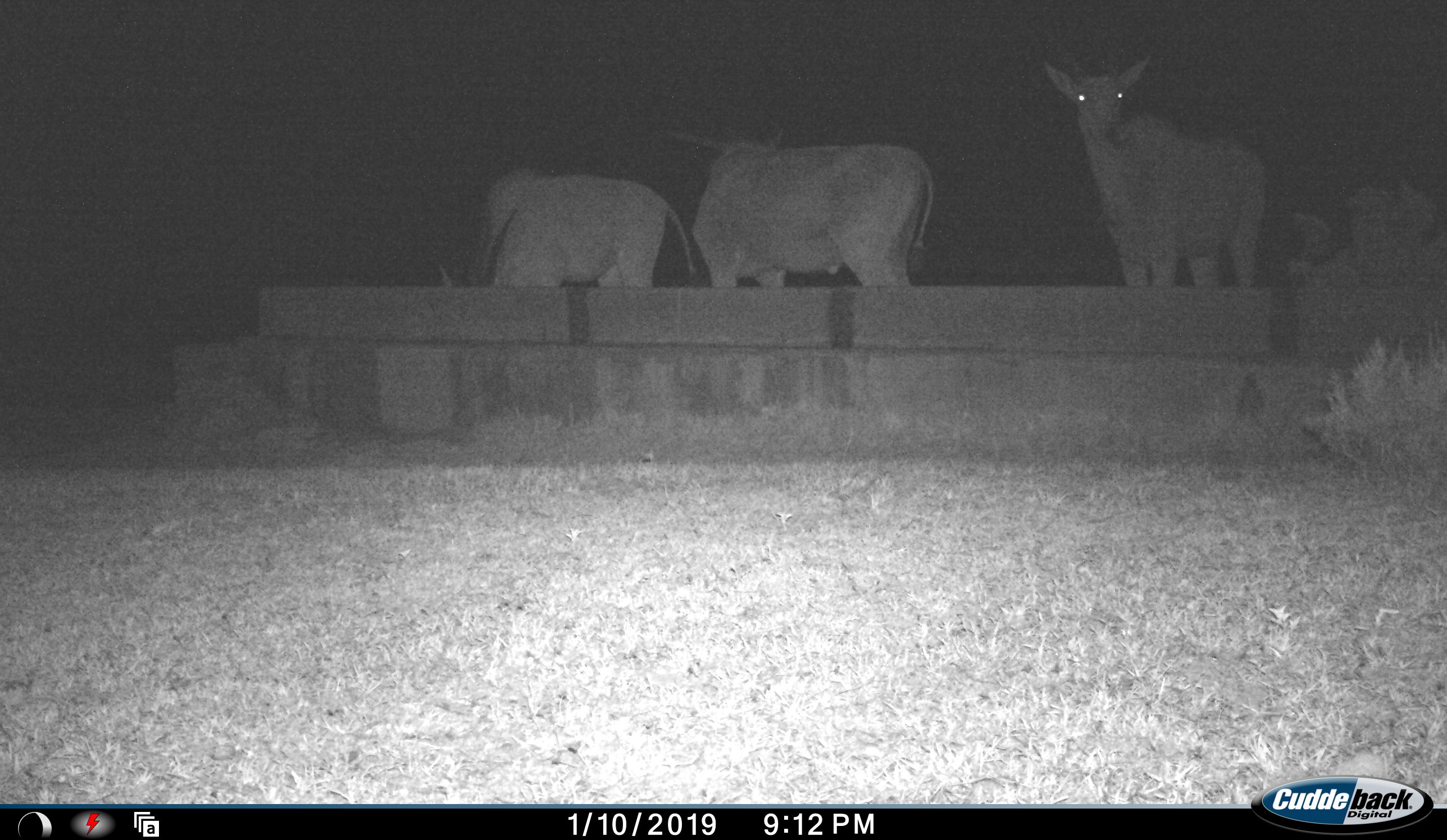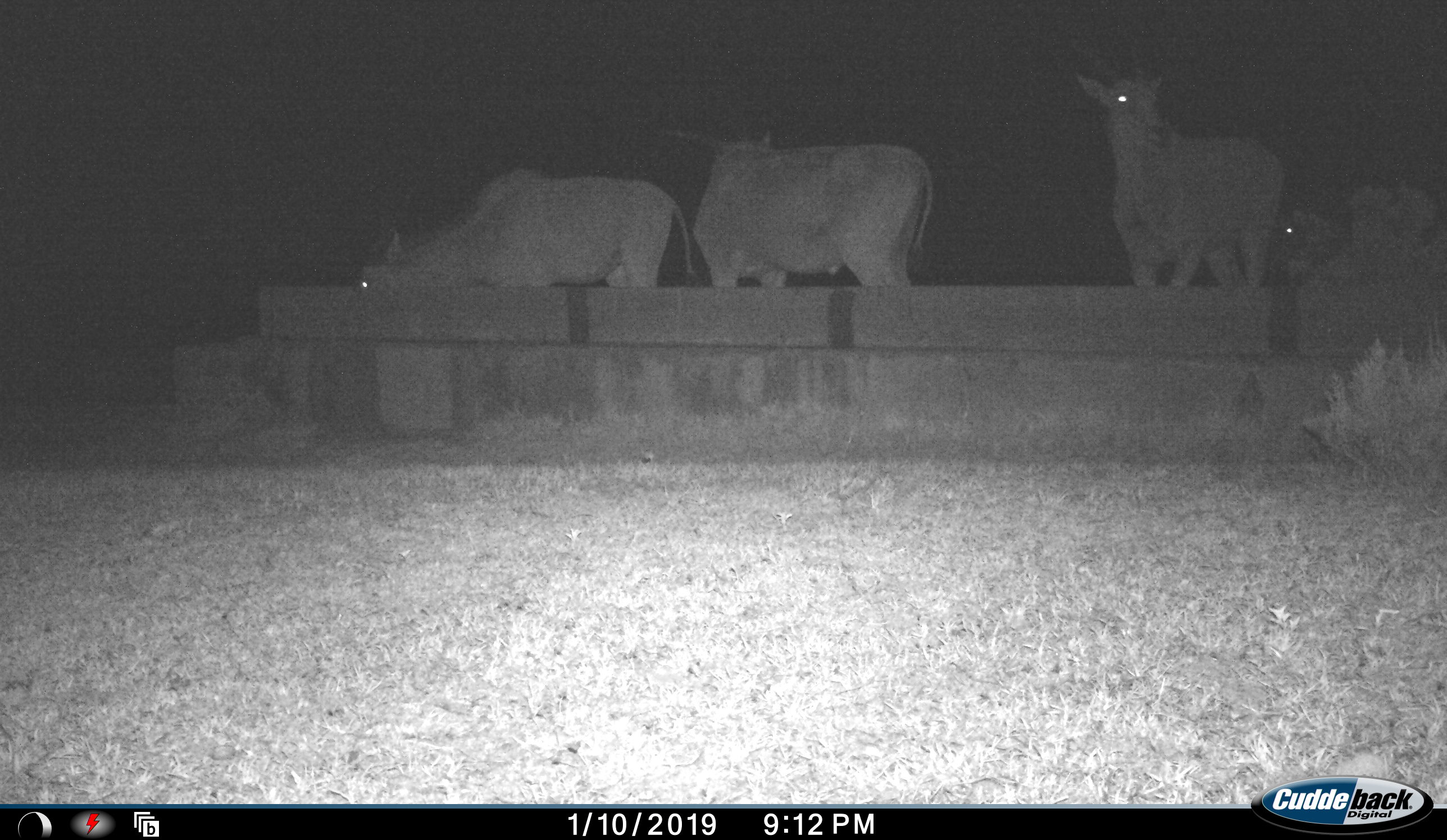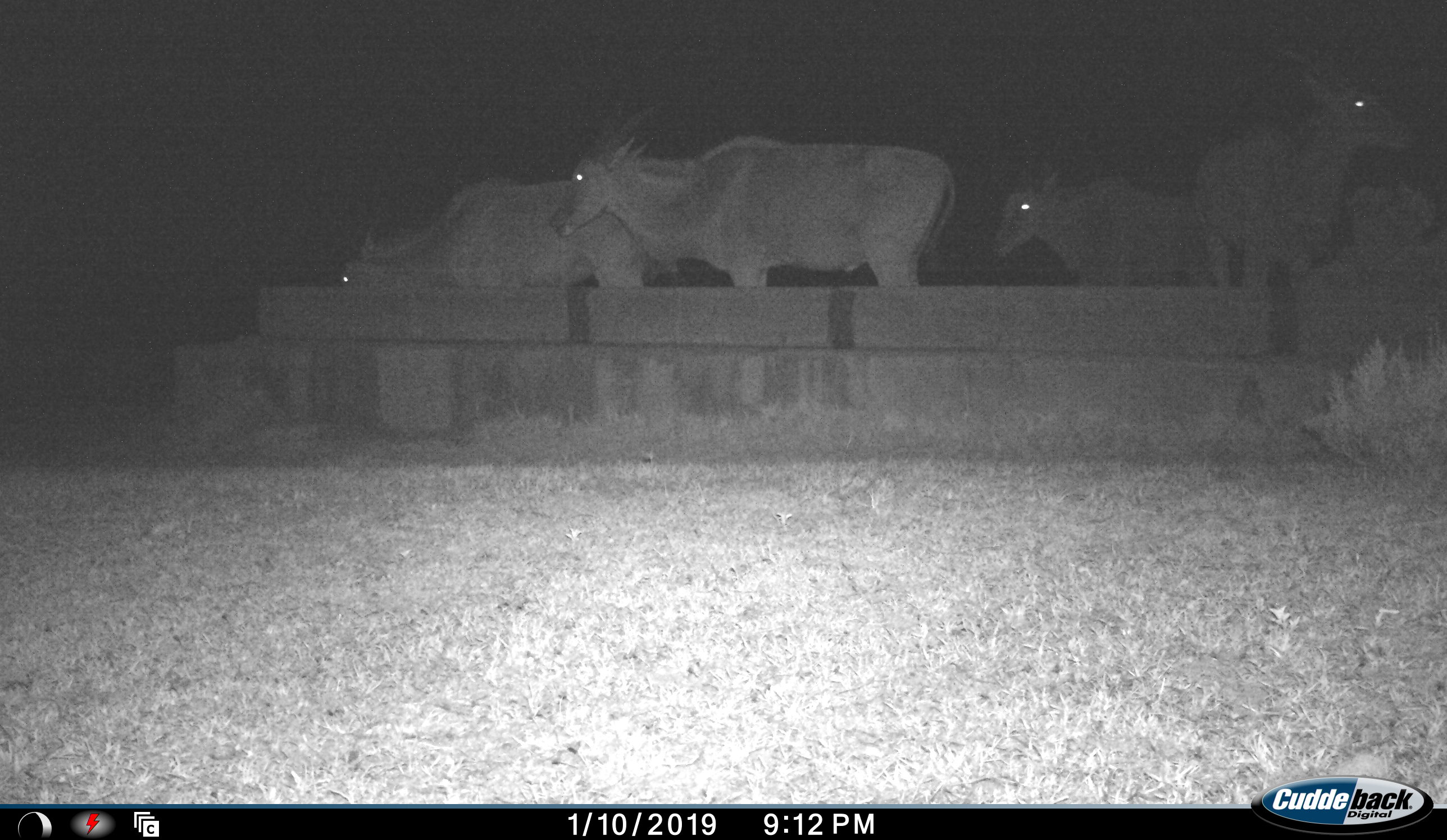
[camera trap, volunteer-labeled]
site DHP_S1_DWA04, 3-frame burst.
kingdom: Animalia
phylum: Chordata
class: Mammalia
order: Artiodactyla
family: Bovidae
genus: Tragelaphus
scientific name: Tragelaphus oryx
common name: eland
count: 4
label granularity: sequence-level